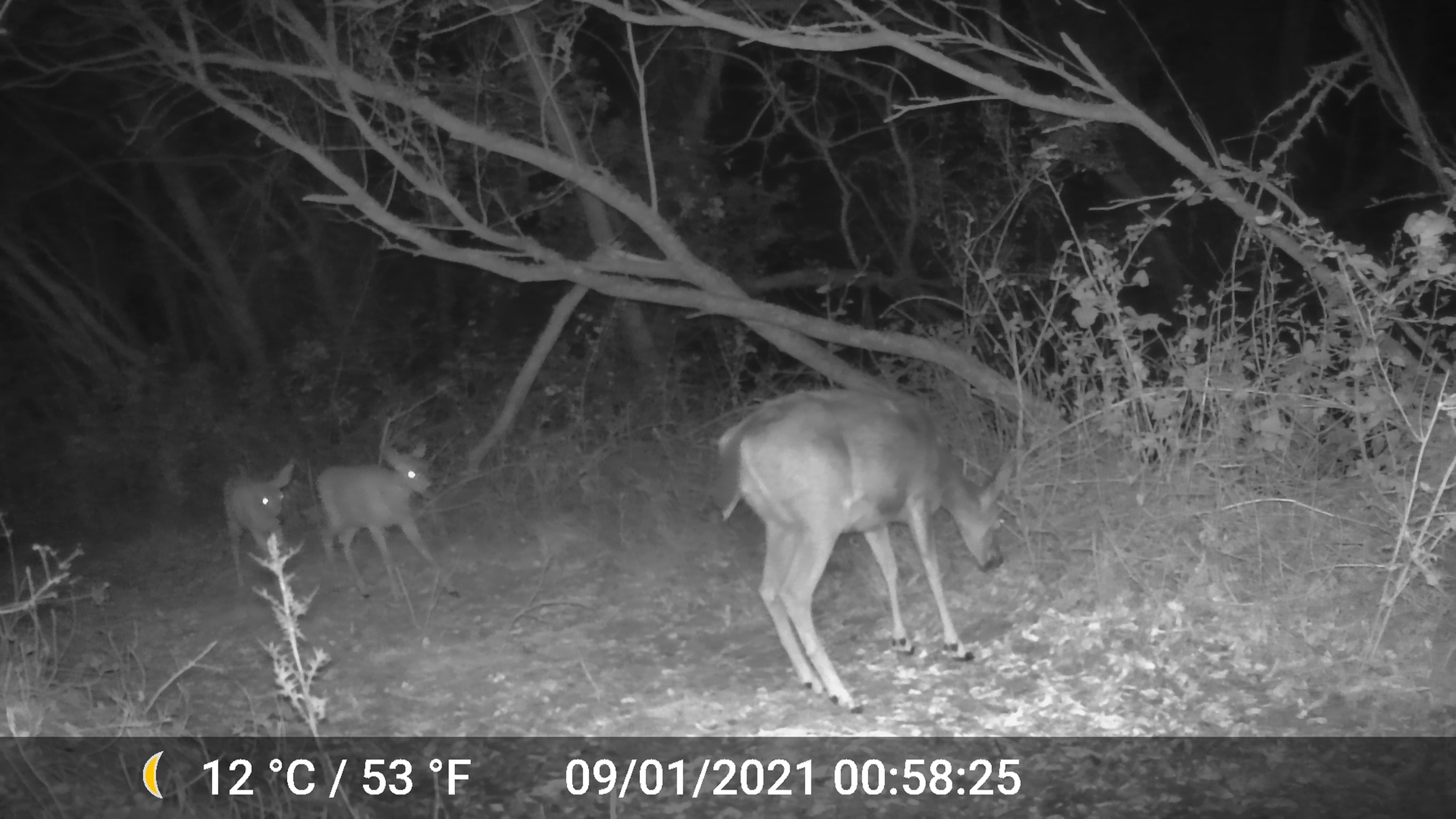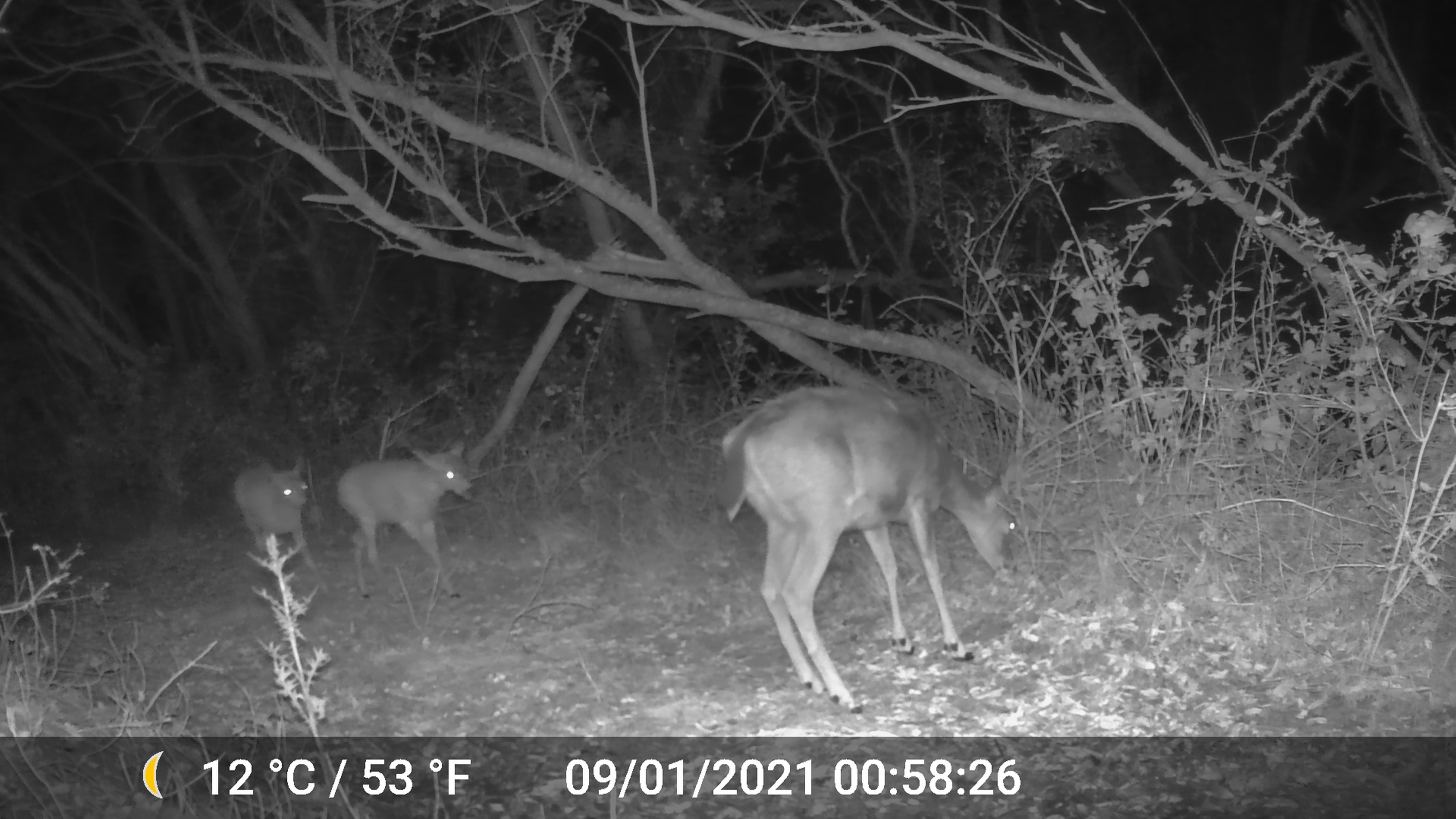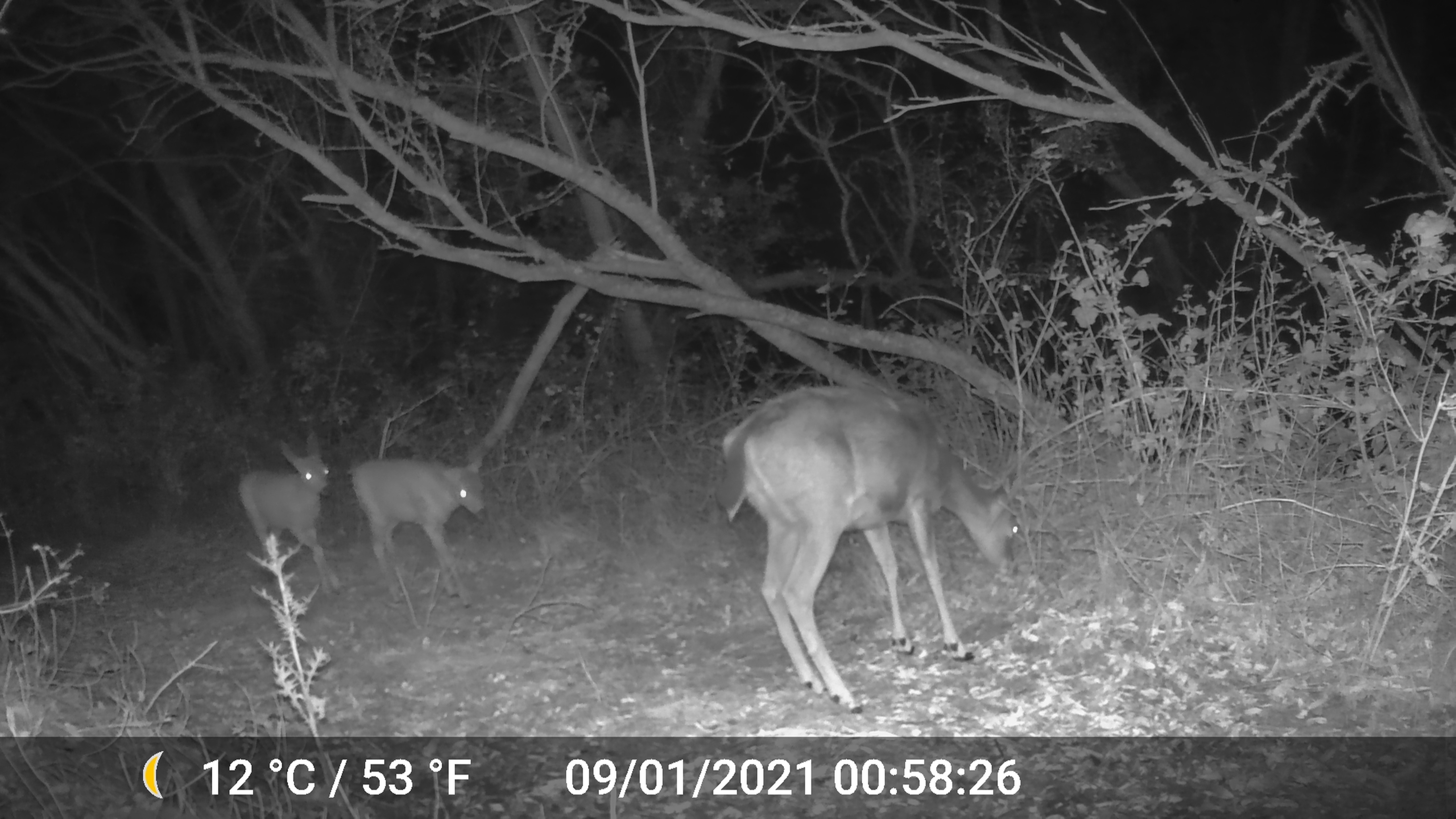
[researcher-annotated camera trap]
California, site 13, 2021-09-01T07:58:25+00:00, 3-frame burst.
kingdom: Animalia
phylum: Chordata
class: Mammalia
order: Artiodactyla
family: Cervidae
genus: Odocoileus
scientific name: Odocoileus hemionus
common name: mule deer